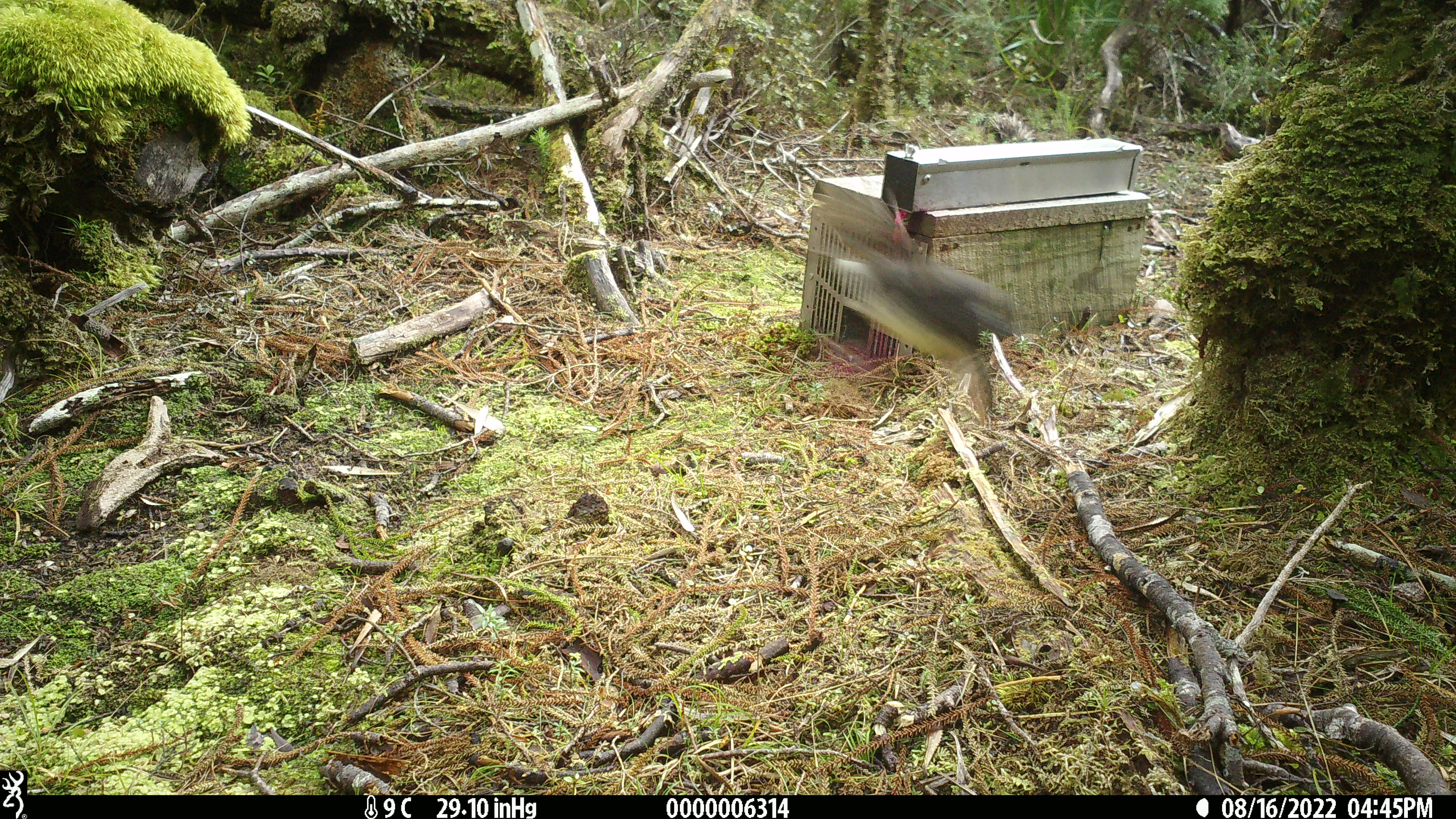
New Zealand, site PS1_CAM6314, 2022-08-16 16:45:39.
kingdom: Animalia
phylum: Chordata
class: Aves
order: Passeriformes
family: Petroicidae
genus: Petroica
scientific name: Petroica australis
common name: new zealand robin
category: robin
Robin (new zealand robin) (Petroica australis).